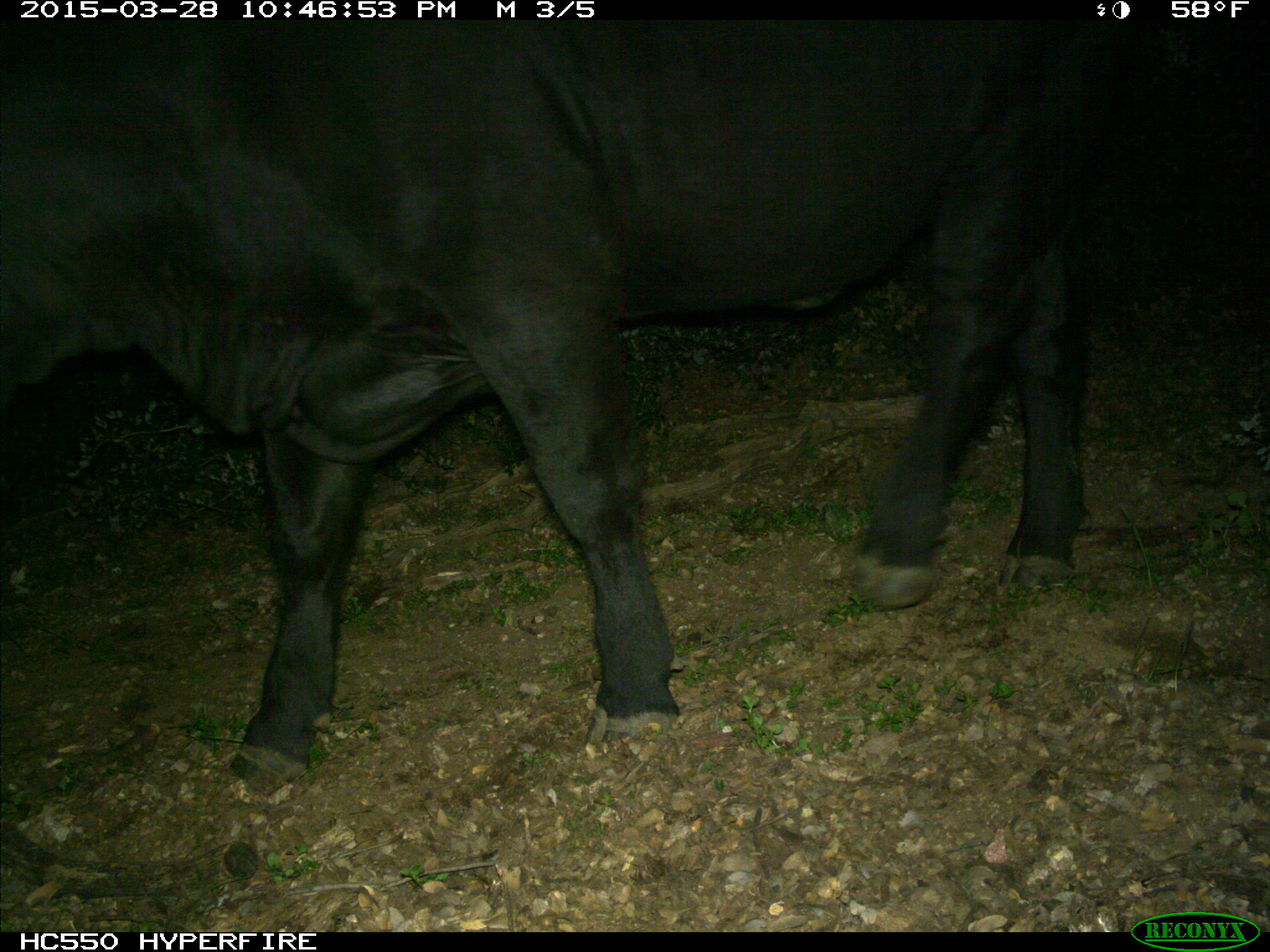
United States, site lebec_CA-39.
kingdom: Animalia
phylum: Chordata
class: Mammalia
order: Artiodactyla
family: Bovidae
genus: Bos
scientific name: Bos taurus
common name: domestic cow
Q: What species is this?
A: Bos taurus (domestic cow).